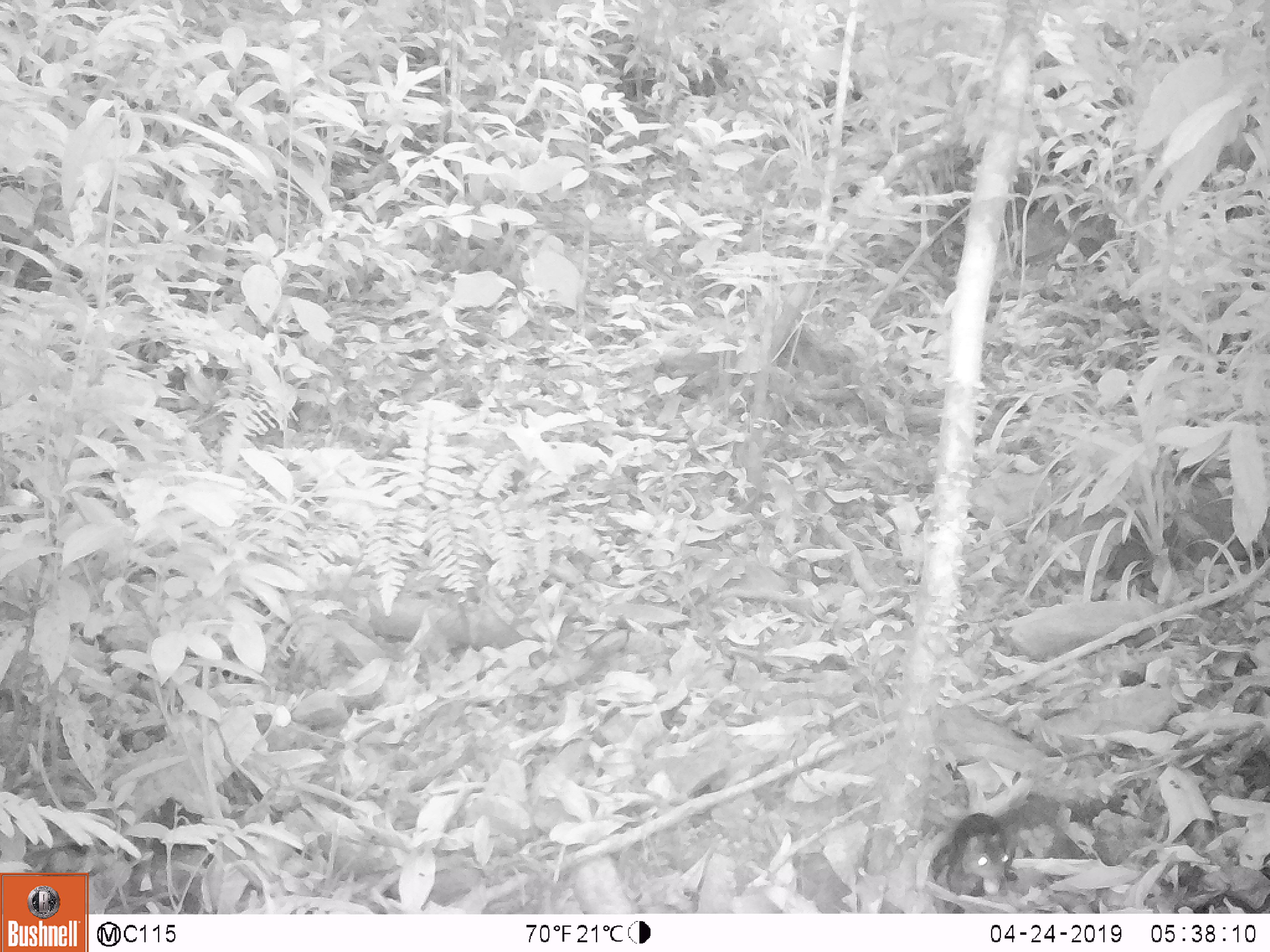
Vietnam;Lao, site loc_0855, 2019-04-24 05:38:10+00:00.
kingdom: Animalia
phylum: Chordata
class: Mammalia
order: Rodentia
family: Sciuridae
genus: Dremomys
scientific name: Dremomys rufigenis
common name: red-cheeked squirrel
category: red cheeked squirrel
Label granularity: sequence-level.